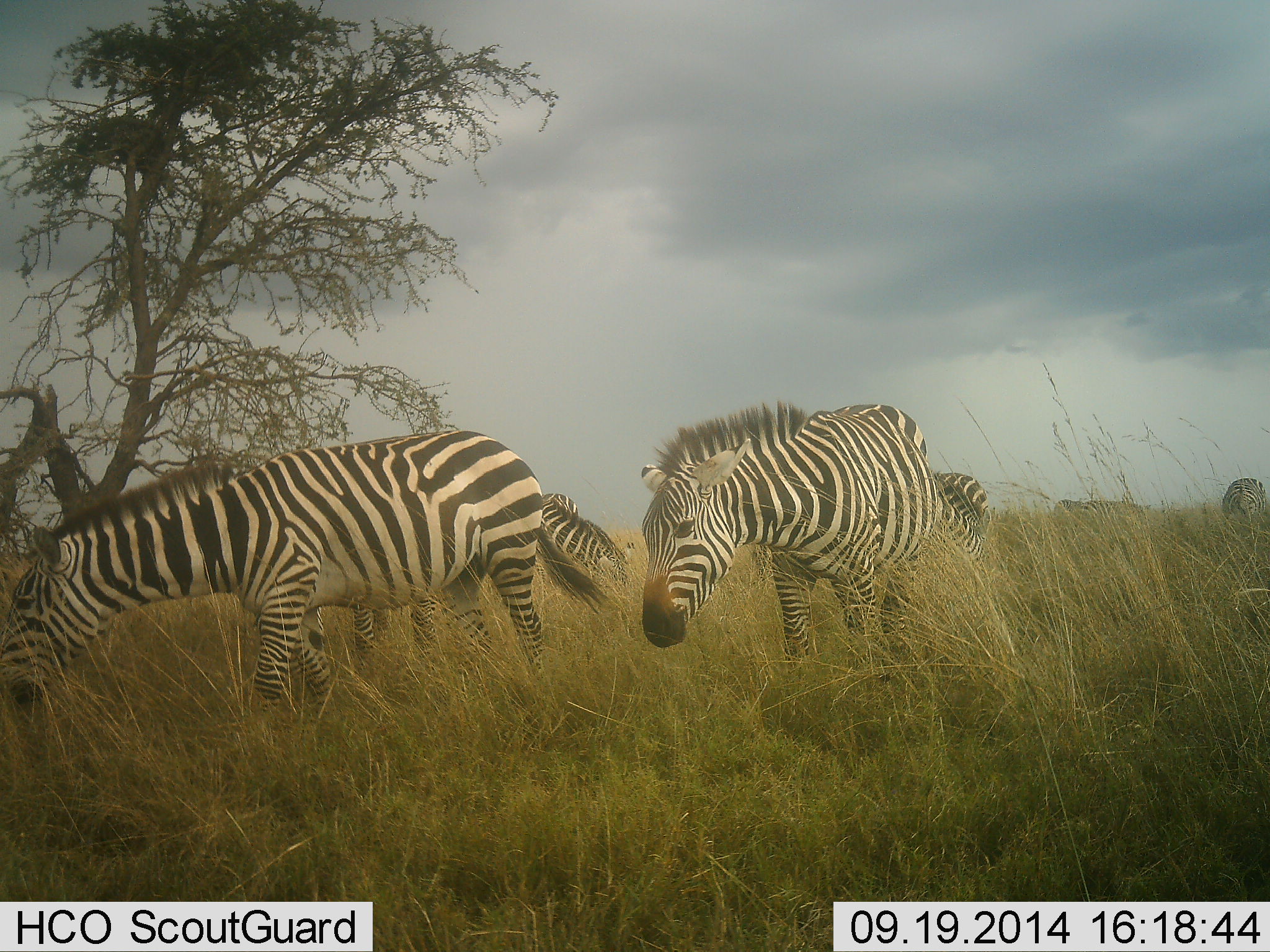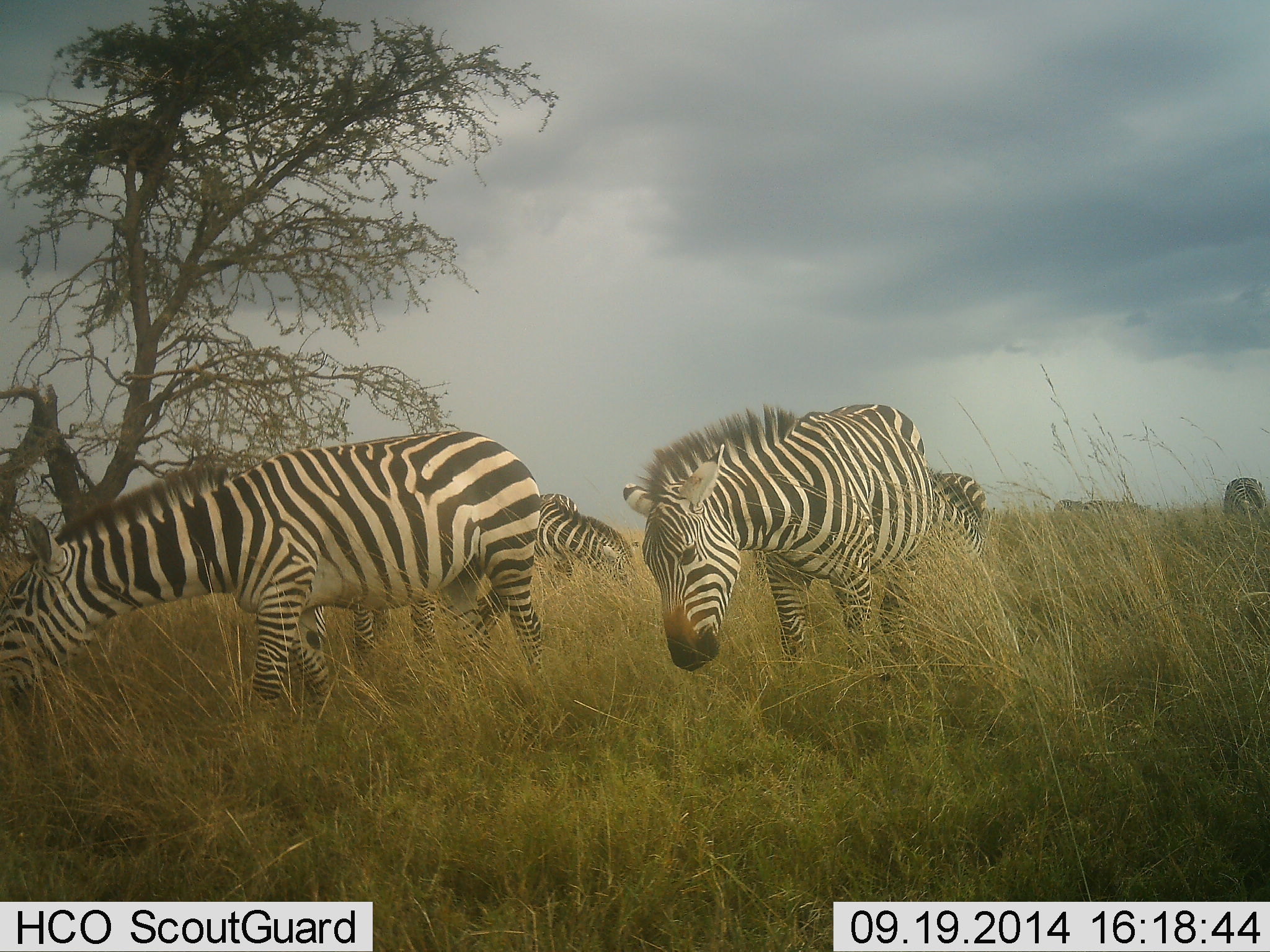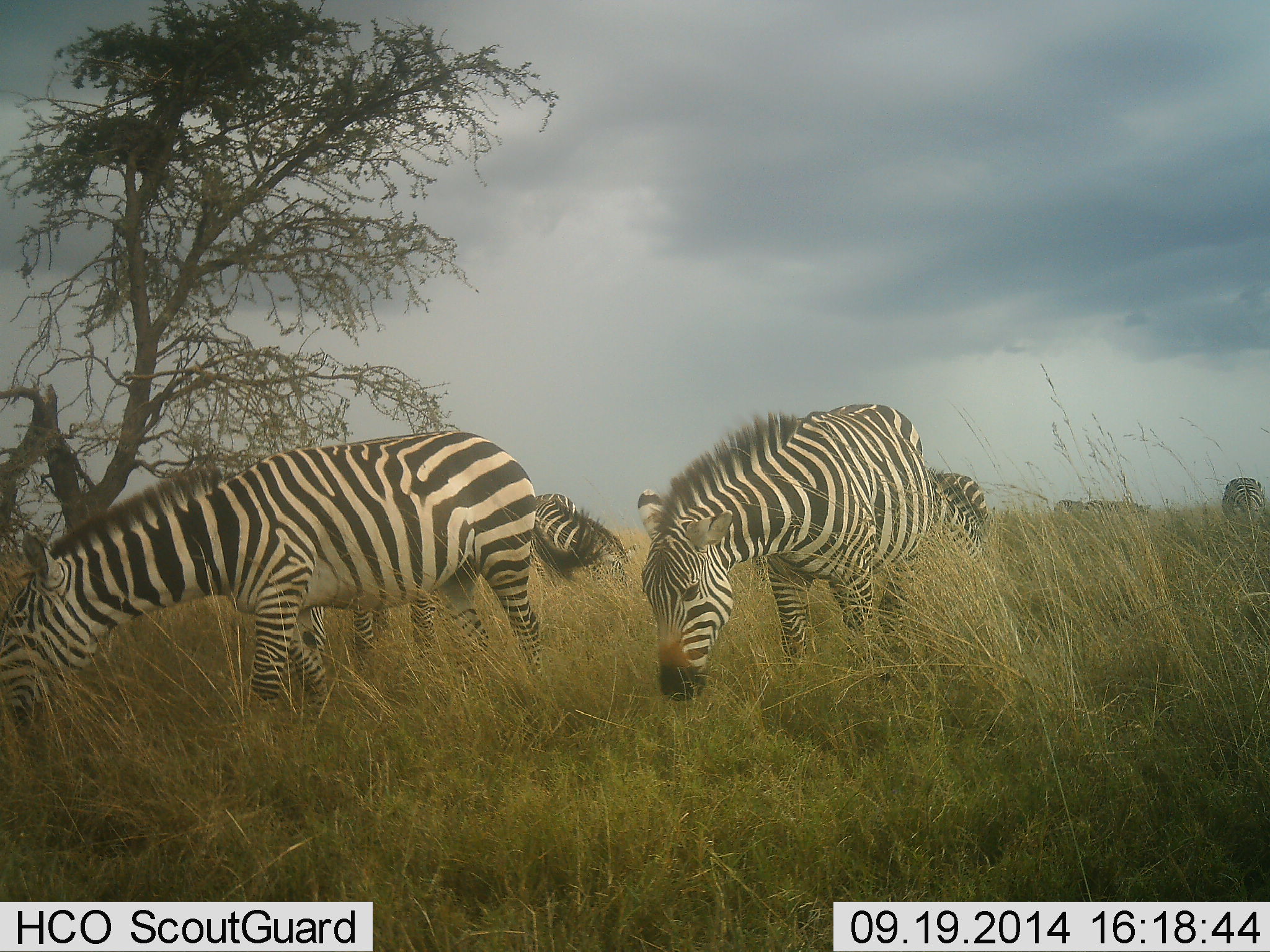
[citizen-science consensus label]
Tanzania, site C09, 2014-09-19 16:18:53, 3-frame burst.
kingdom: Animalia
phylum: Chordata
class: Mammalia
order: Perissodactyla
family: Equidae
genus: Equus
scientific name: Equus quagga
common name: plains zebra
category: zebra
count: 6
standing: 60%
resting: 0%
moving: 0%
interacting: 0%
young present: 0%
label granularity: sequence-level